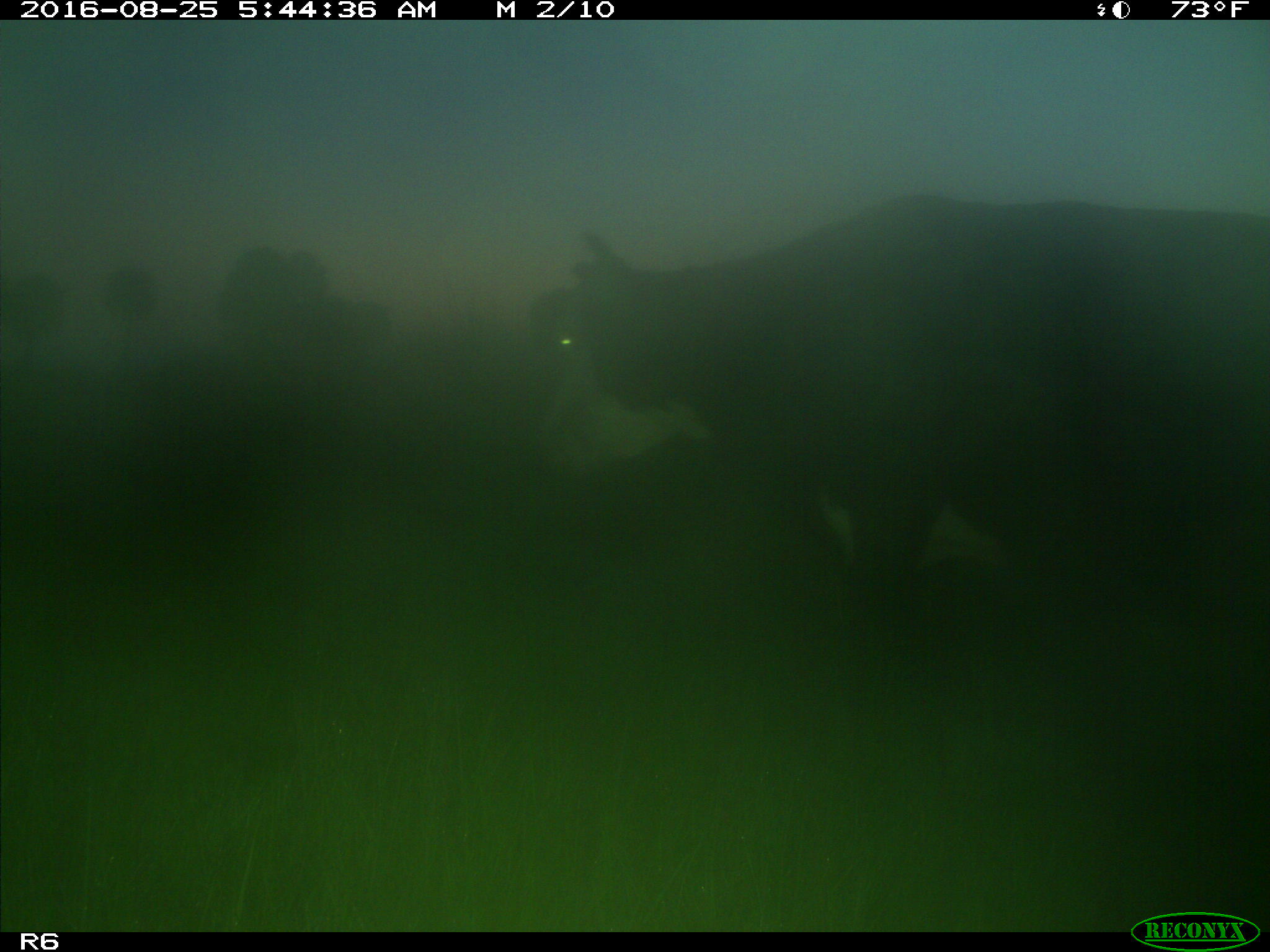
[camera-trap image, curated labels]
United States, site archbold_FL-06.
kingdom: Animalia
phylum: Chordata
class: Mammalia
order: Artiodactyla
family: Bovidae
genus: Bos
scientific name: Bos taurus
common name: domestic cow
Bos taurus (domestic cow).